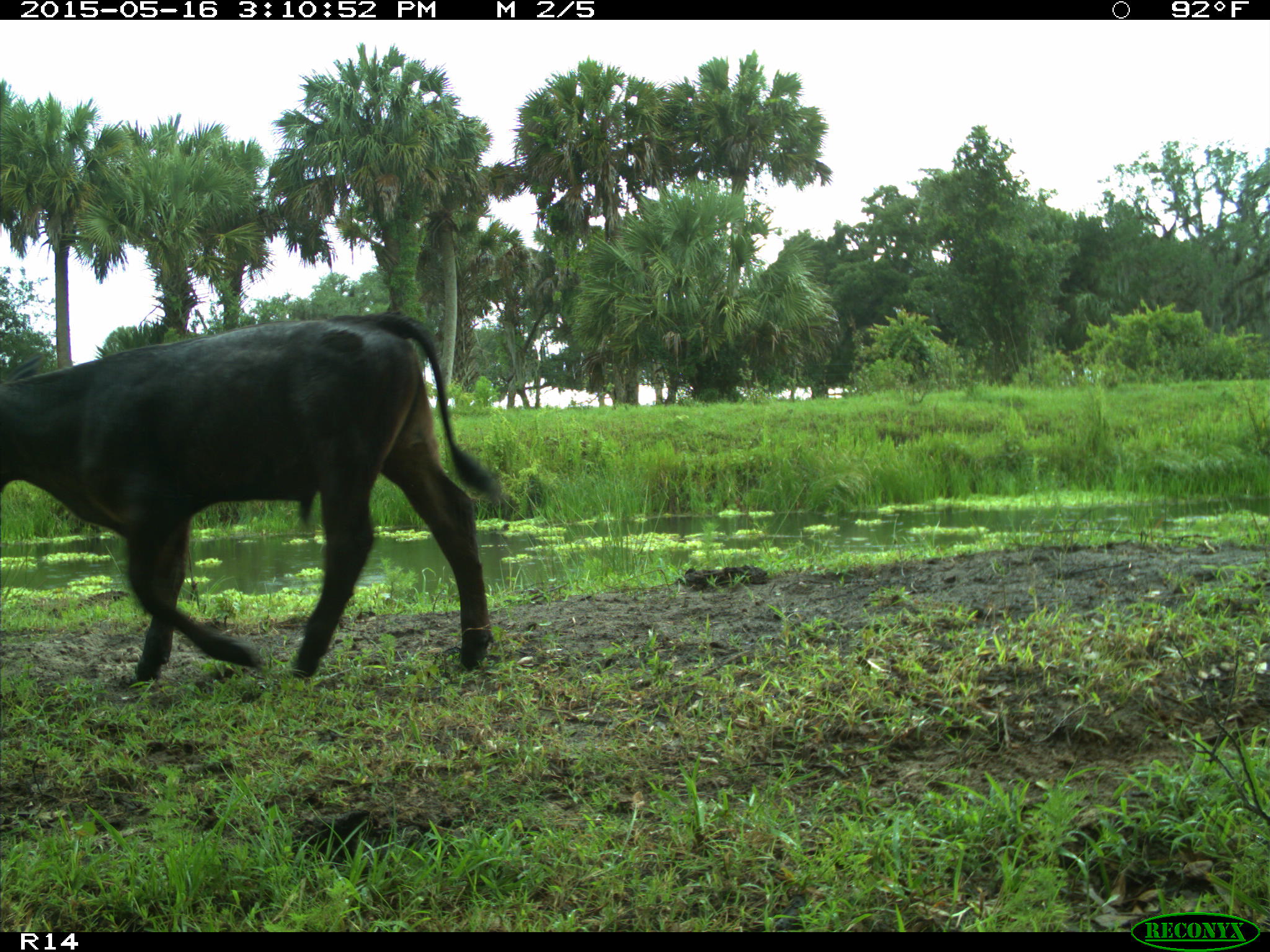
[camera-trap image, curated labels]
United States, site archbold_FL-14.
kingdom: Animalia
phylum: Chordata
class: Mammalia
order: Artiodactyla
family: Bovidae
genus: Bos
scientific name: Bos taurus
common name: domestic cow